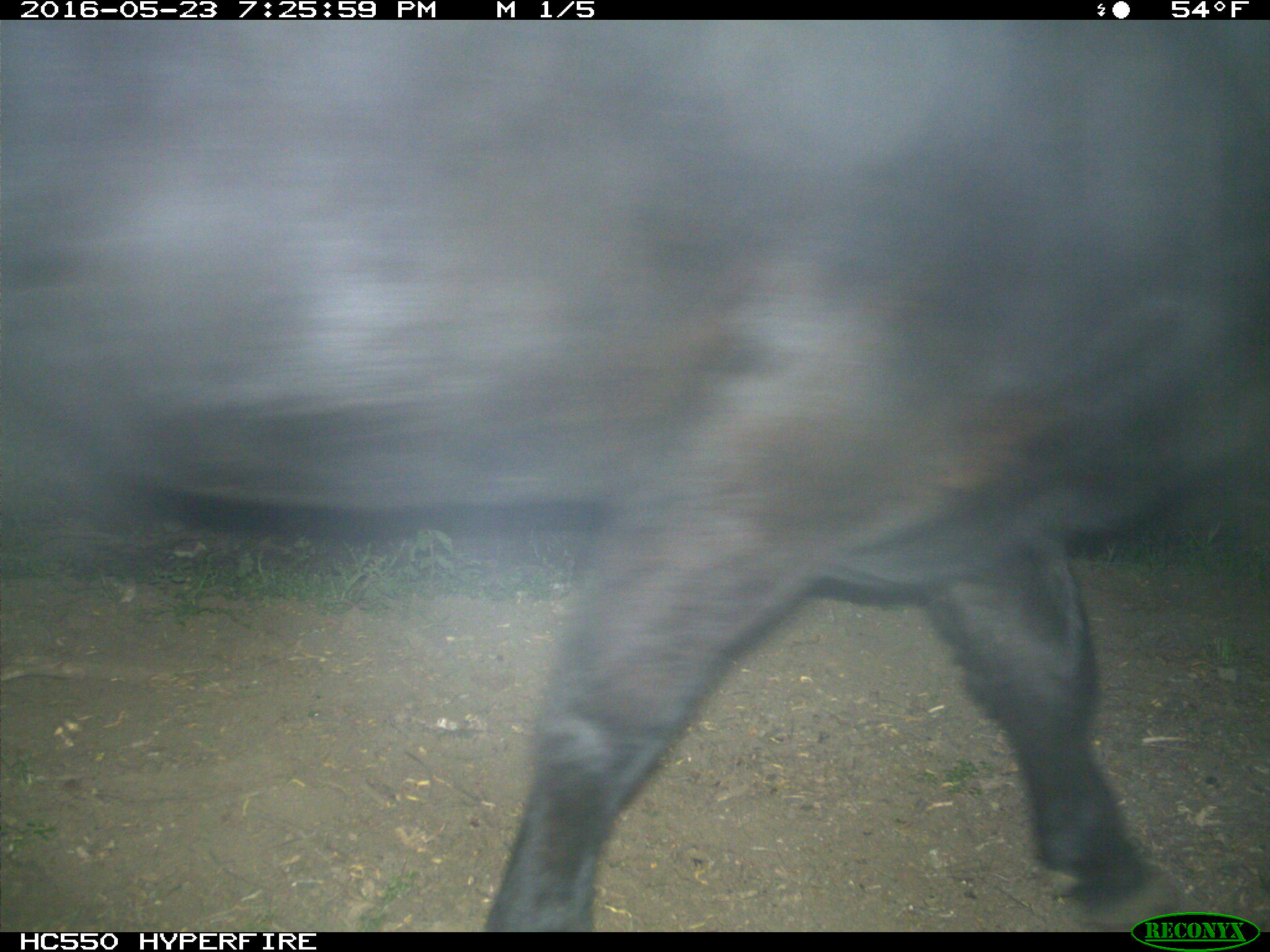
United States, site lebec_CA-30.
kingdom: Animalia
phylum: Chordata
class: Mammalia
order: Artiodactyla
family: Bovidae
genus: Bos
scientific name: Bos taurus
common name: domestic cow